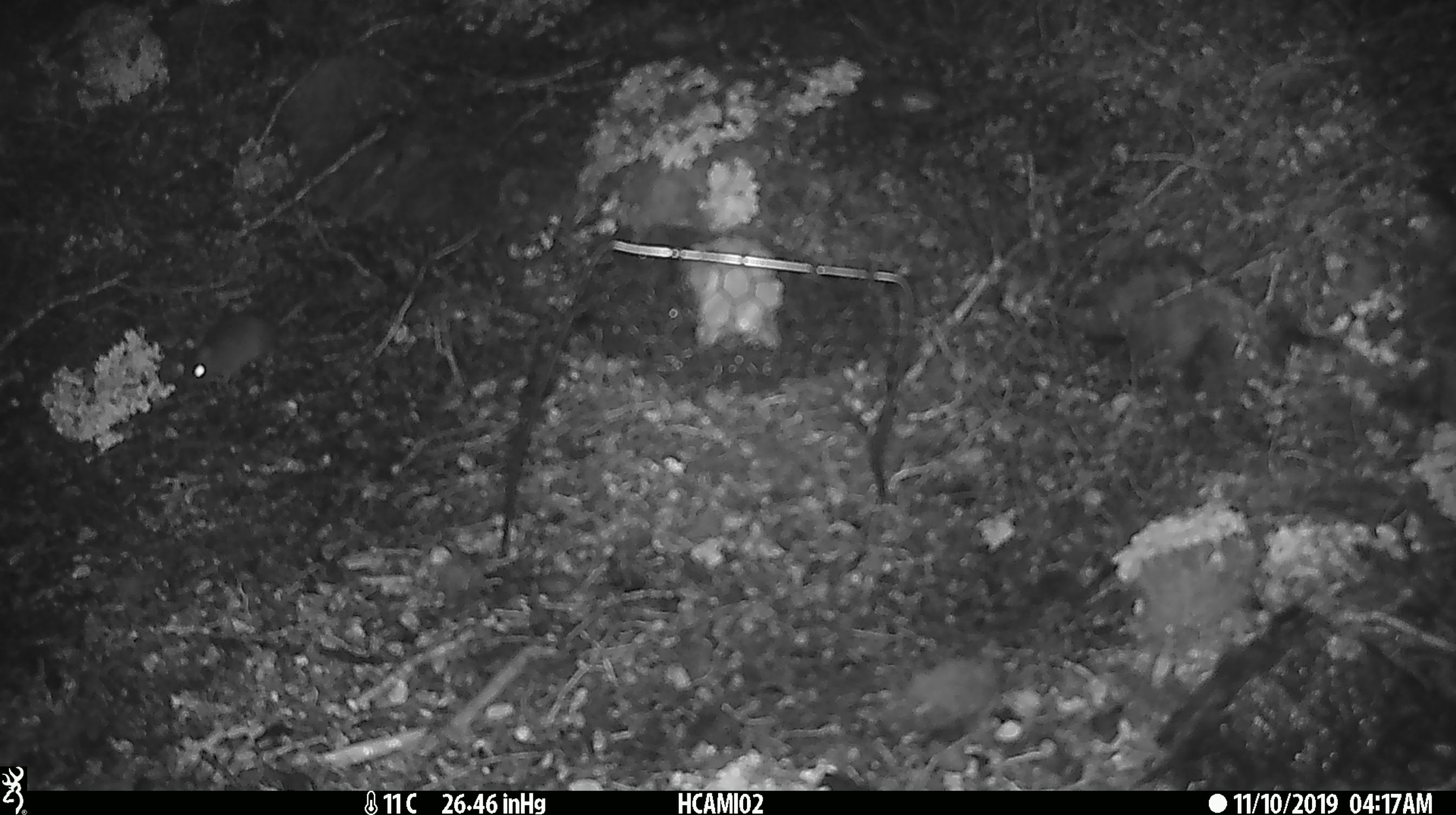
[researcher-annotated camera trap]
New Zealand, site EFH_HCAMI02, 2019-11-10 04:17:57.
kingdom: Animalia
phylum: Chordata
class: Mammalia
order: Rodentia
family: Muridae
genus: Mus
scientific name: Mus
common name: mouse